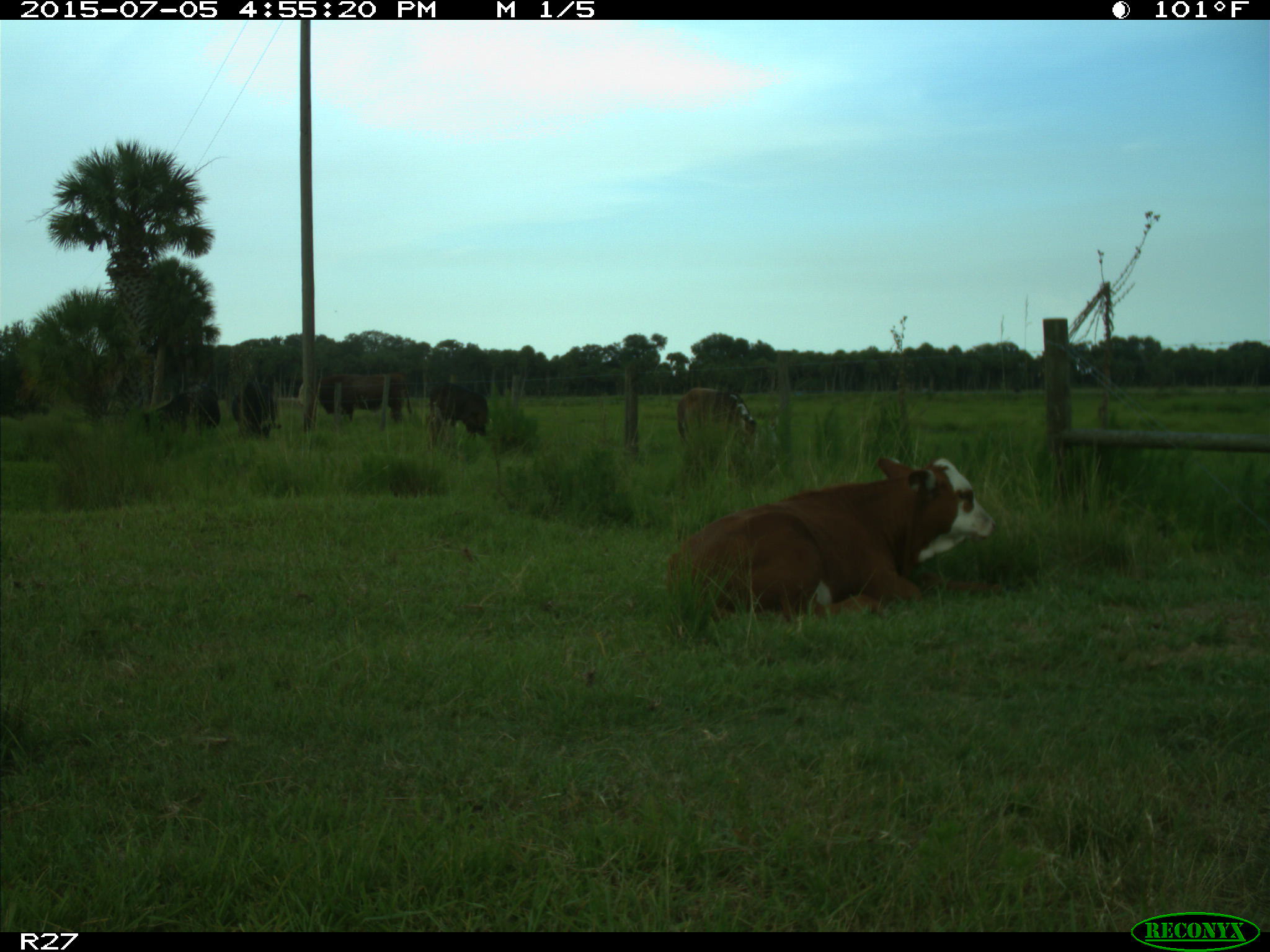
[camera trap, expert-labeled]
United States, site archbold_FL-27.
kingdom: Animalia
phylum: Chordata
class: Mammalia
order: Artiodactyla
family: Bovidae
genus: Bos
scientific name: Bos taurus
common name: domestic cow